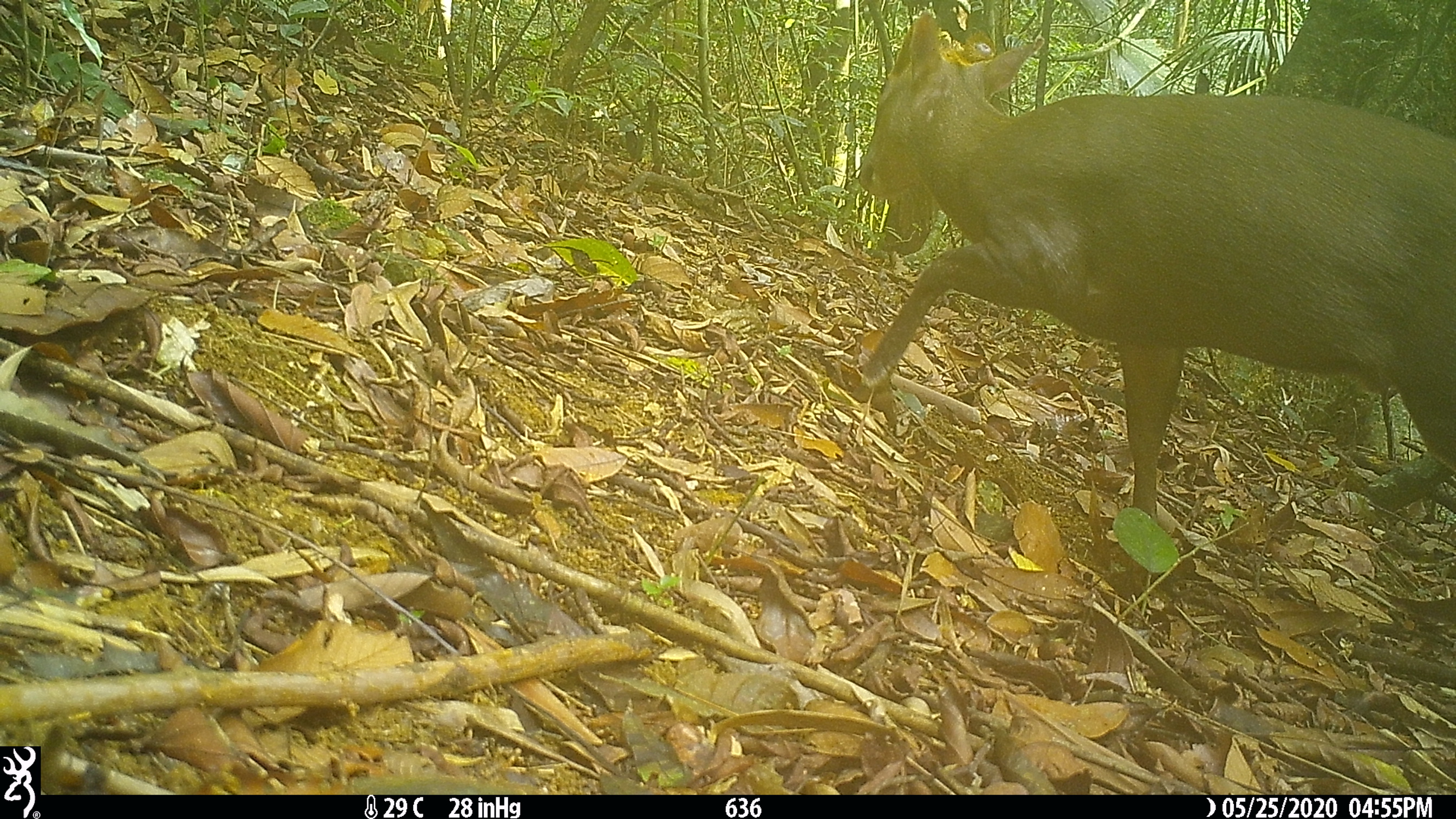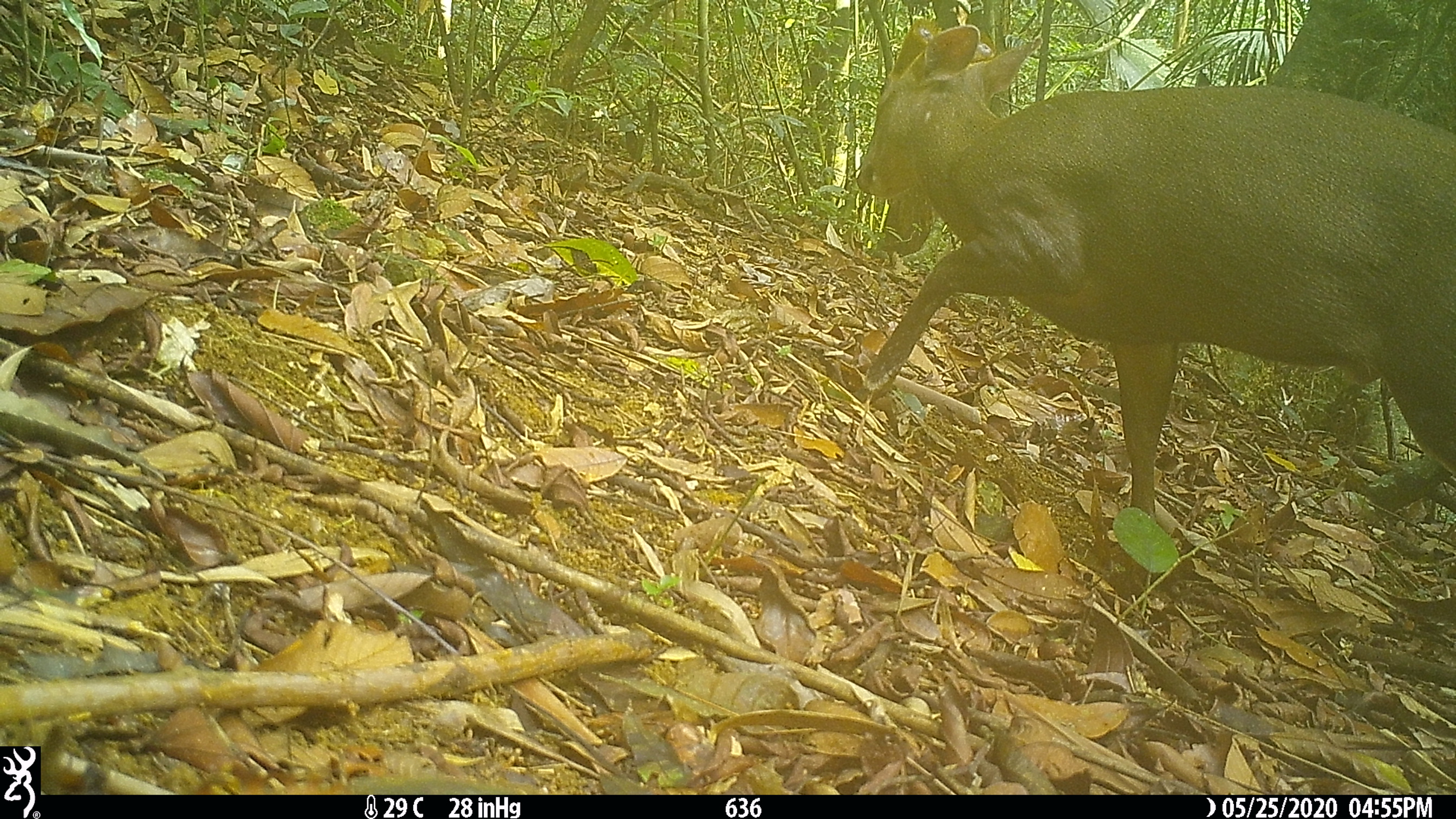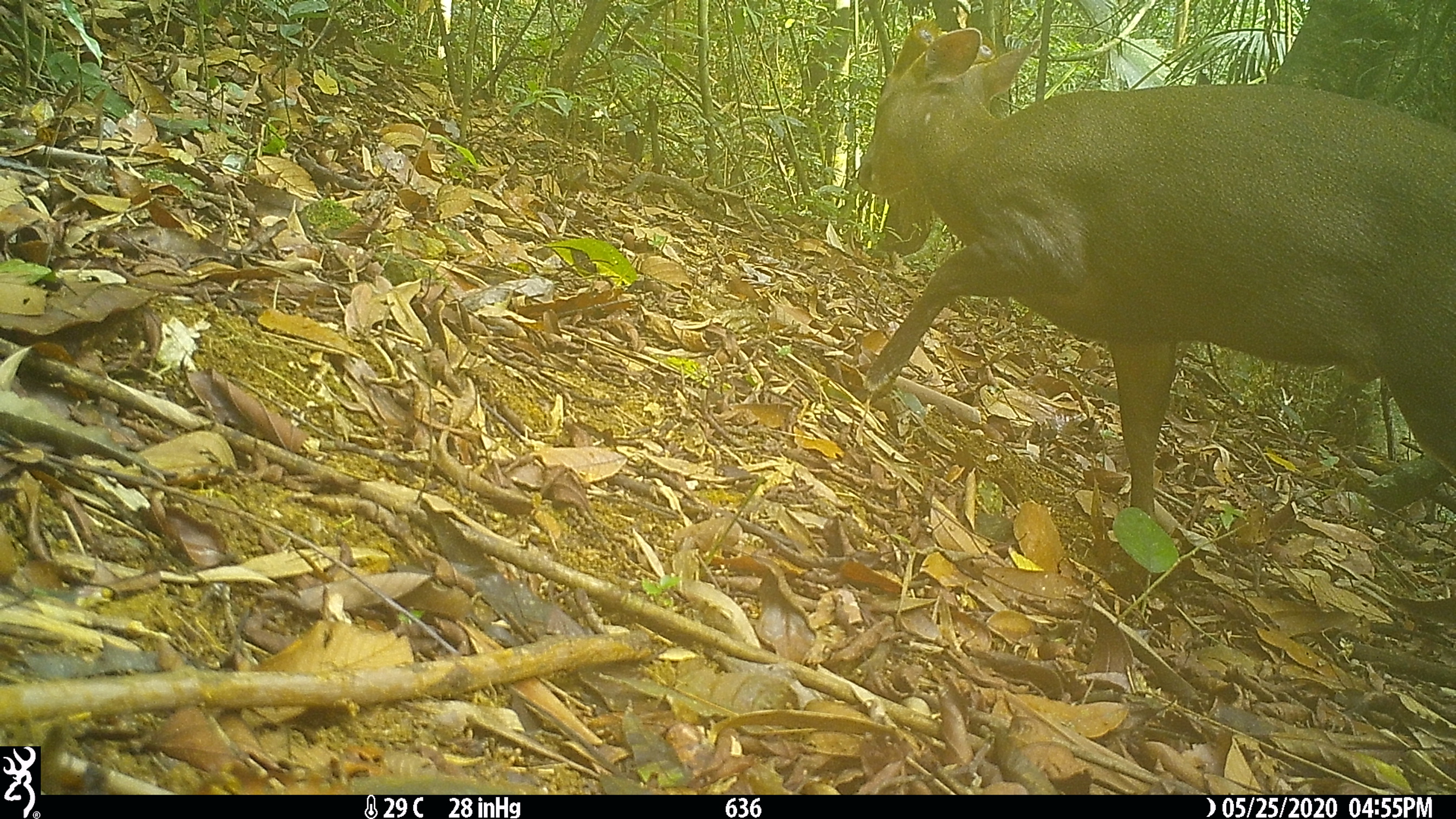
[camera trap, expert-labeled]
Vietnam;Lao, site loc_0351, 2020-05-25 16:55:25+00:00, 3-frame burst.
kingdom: Animalia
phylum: Chordata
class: Mammalia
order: Artiodactyla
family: Cervidae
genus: Muntiacus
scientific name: Muntiacus rooseveltorum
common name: roosevelt's muntjac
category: roosevelts muntjac group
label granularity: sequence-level